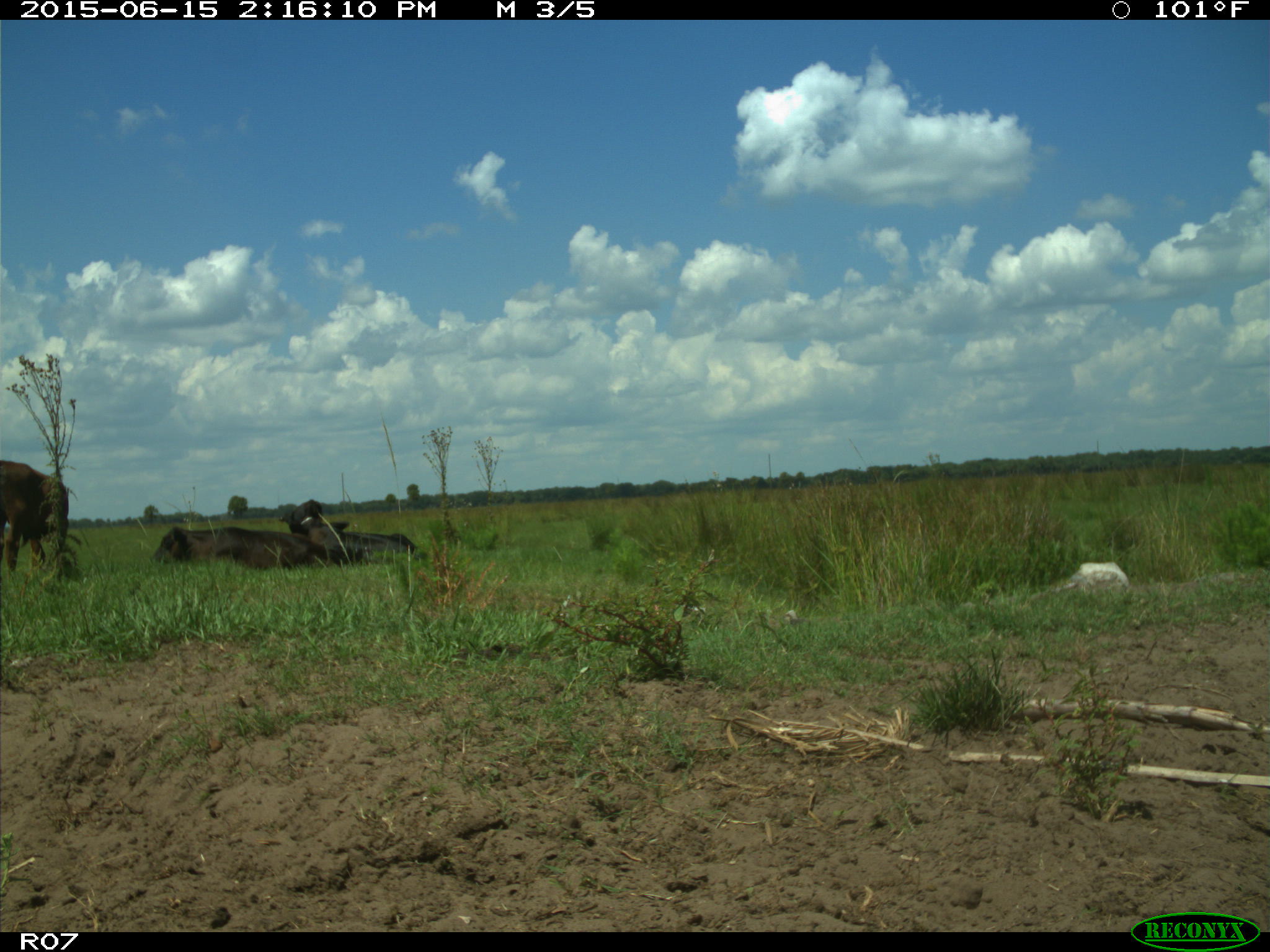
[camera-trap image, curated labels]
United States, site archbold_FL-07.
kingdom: Animalia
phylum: Chordata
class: Mammalia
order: Artiodactyla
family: Bovidae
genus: Bos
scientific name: Bos taurus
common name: domestic cow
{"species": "Bos taurus (domestic cow)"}